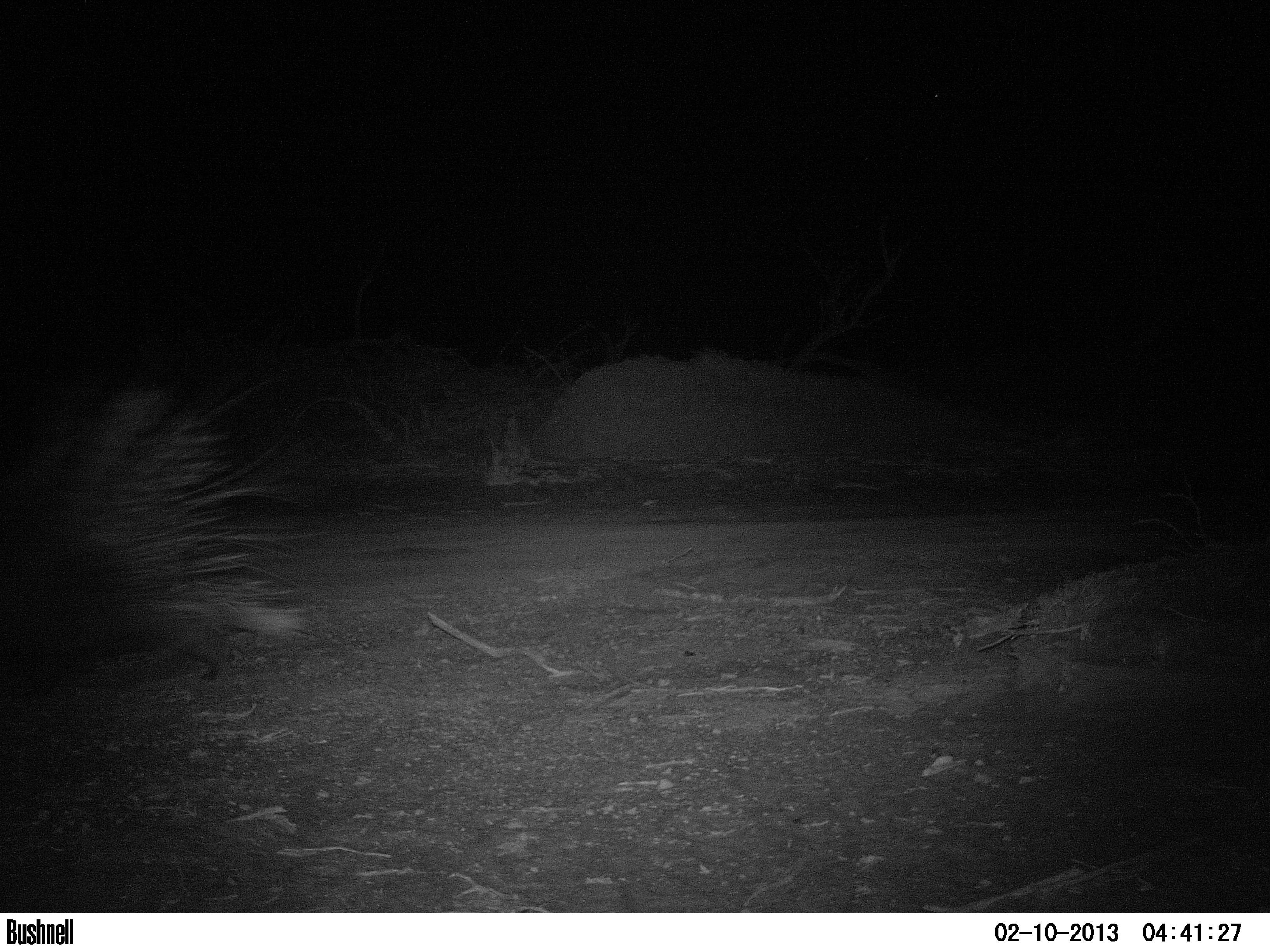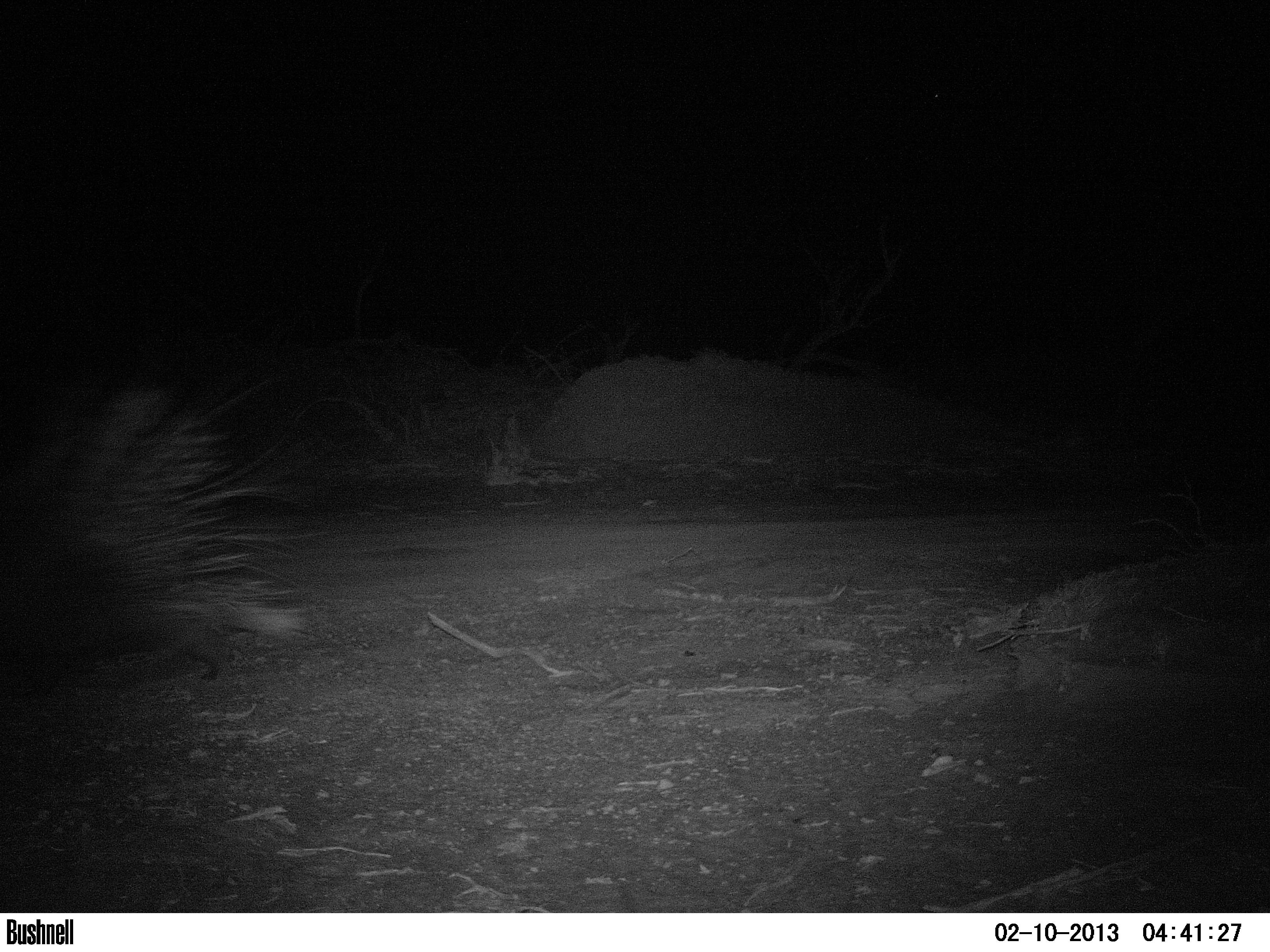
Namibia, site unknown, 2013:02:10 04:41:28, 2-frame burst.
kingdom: Animalia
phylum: Chordata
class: Mammalia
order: Rodentia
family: Hystricidae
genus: Hystrix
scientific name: Hystrix africaeaustralis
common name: cape porcupine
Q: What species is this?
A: Hystrix africaeaustralis (cape porcupine).